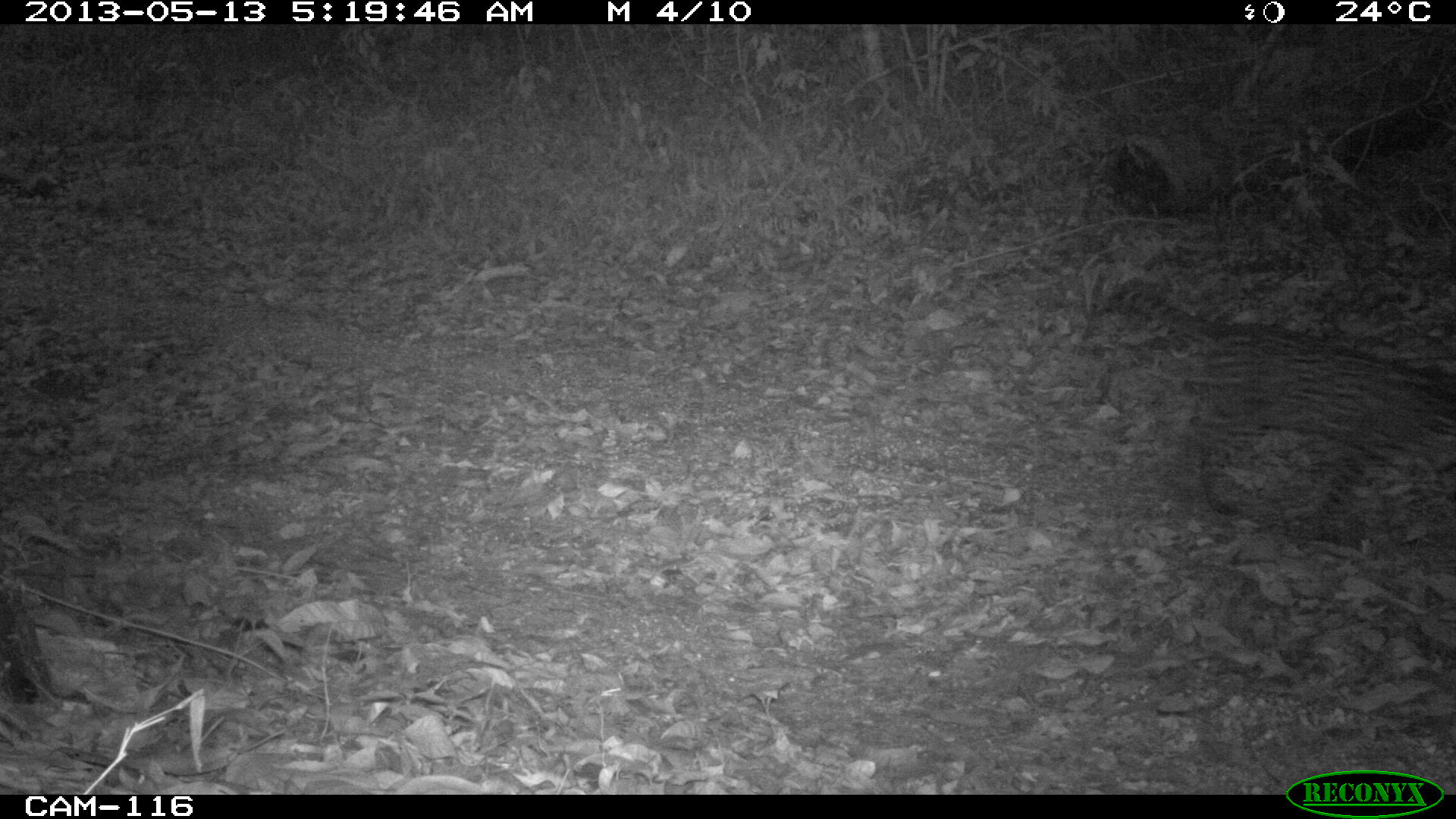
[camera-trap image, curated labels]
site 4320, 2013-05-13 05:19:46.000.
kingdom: Animalia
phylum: Chordata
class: Mammalia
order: Carnivora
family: Felidae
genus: Leopardus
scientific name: Leopardus pardalis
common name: ocelot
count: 1